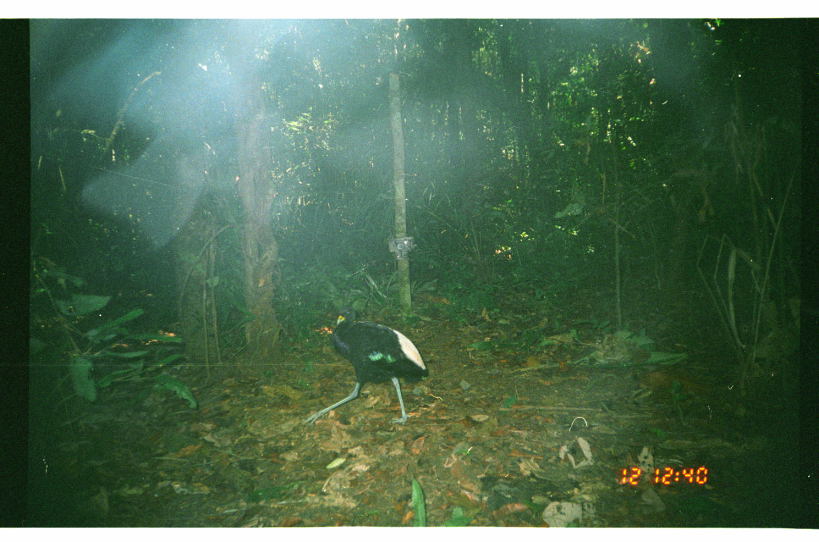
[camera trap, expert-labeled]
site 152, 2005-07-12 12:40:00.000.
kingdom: Animalia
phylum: Chordata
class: Aves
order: Gruiformes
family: Psophiidae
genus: Psophia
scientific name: Psophia leucoptera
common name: pale-winged trumpeter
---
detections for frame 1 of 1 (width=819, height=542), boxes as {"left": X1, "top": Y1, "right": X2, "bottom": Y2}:
psophia leucoptera: {"left": 301, "top": 306, "right": 429, "bottom": 425}